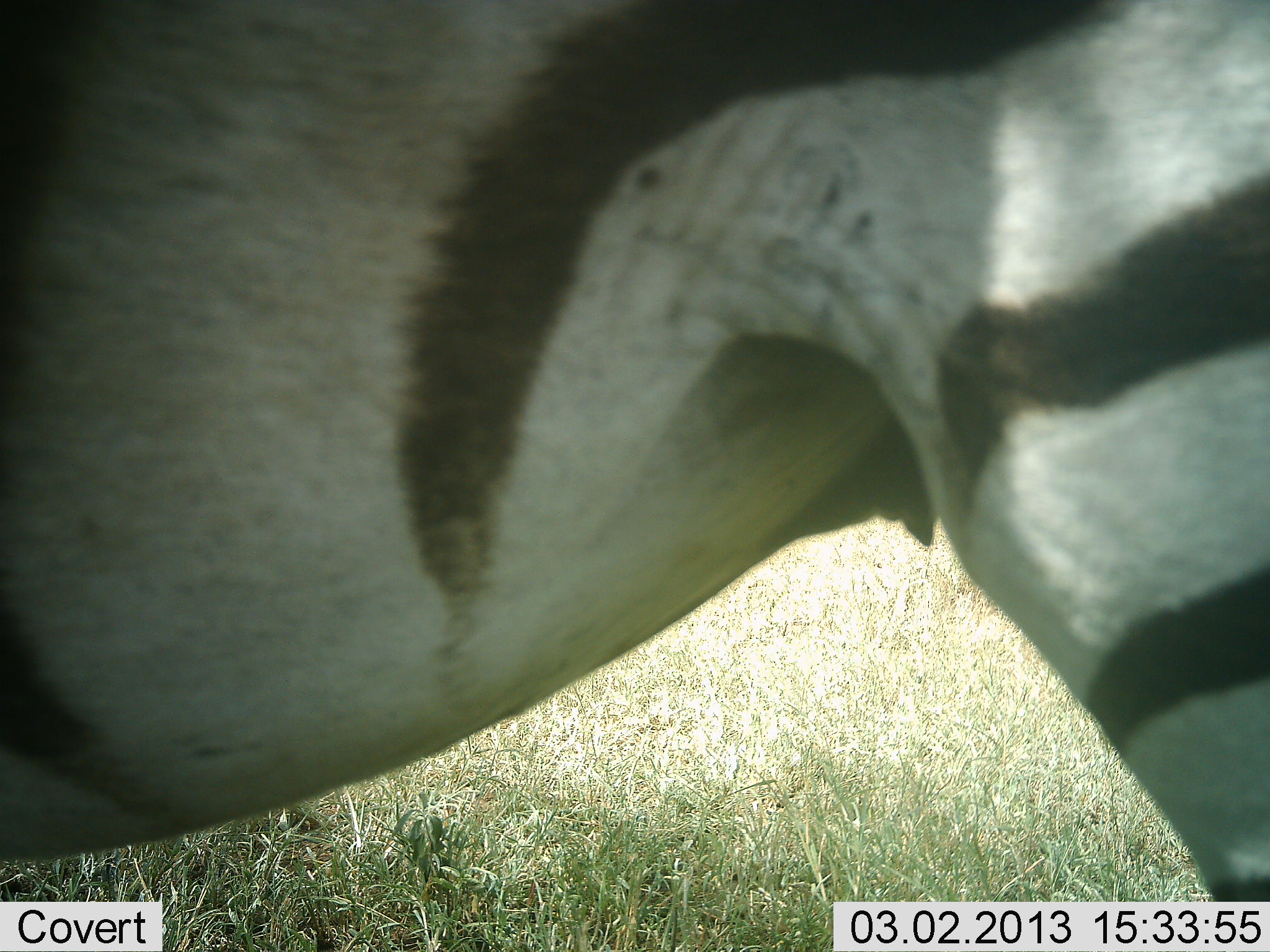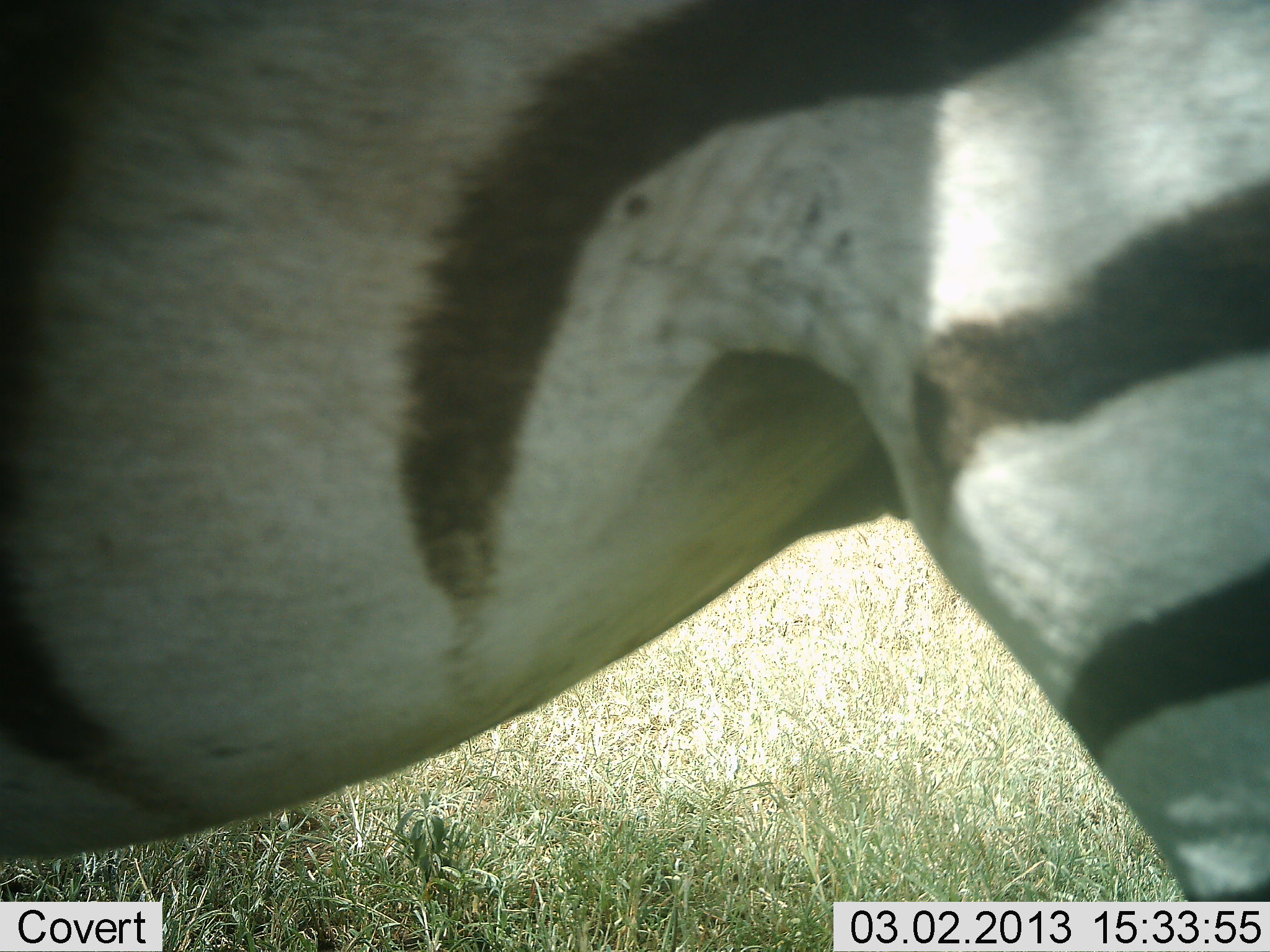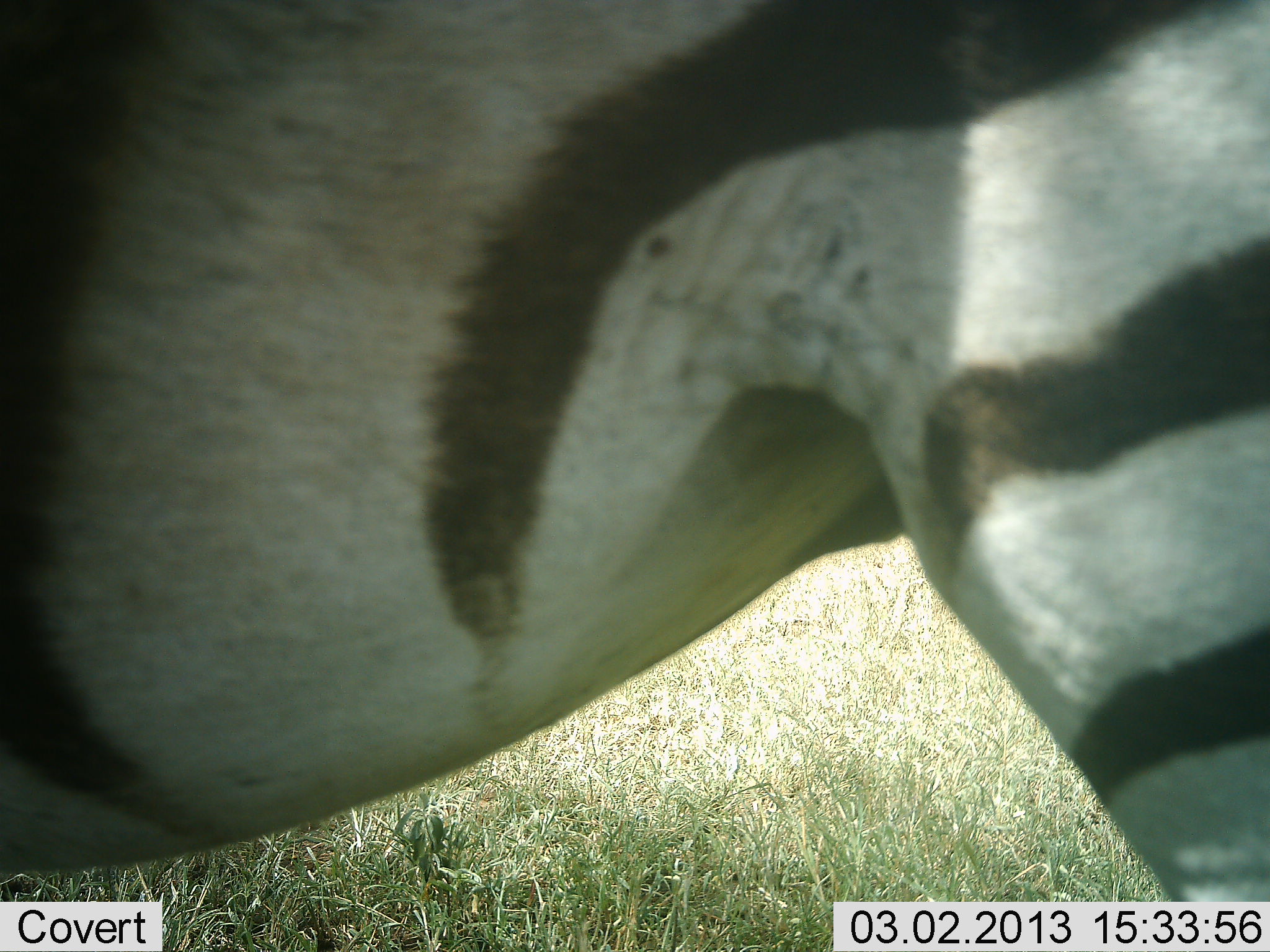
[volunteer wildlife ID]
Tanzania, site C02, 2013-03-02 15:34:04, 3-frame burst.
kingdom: Animalia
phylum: Chordata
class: Mammalia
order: Perissodactyla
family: Equidae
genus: Equus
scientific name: Equus quagga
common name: plains zebra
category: zebra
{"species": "zebra (plains zebra) (Equus quagga)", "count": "1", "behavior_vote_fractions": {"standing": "97%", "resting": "0%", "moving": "3%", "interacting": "0%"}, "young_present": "0%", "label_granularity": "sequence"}